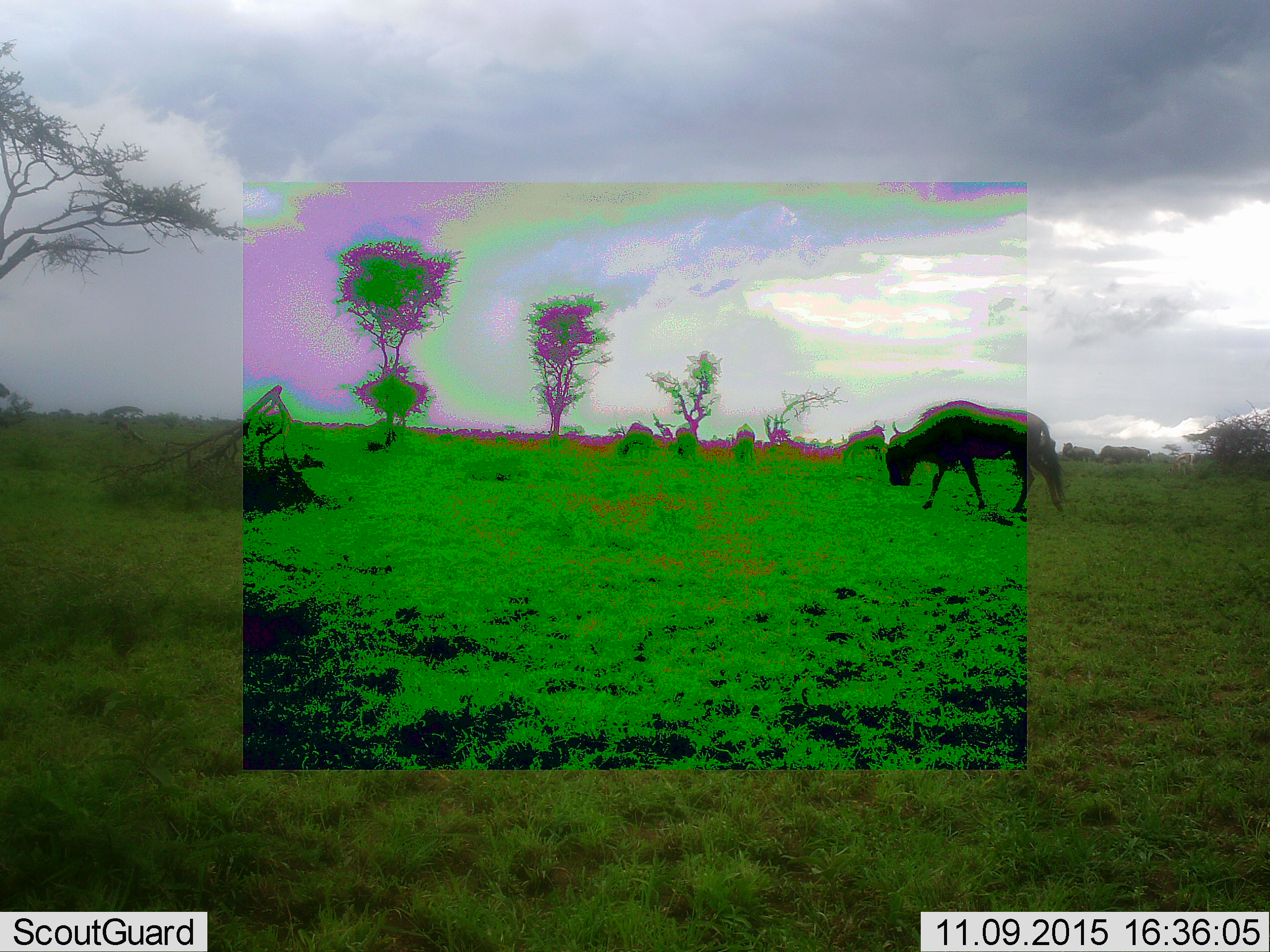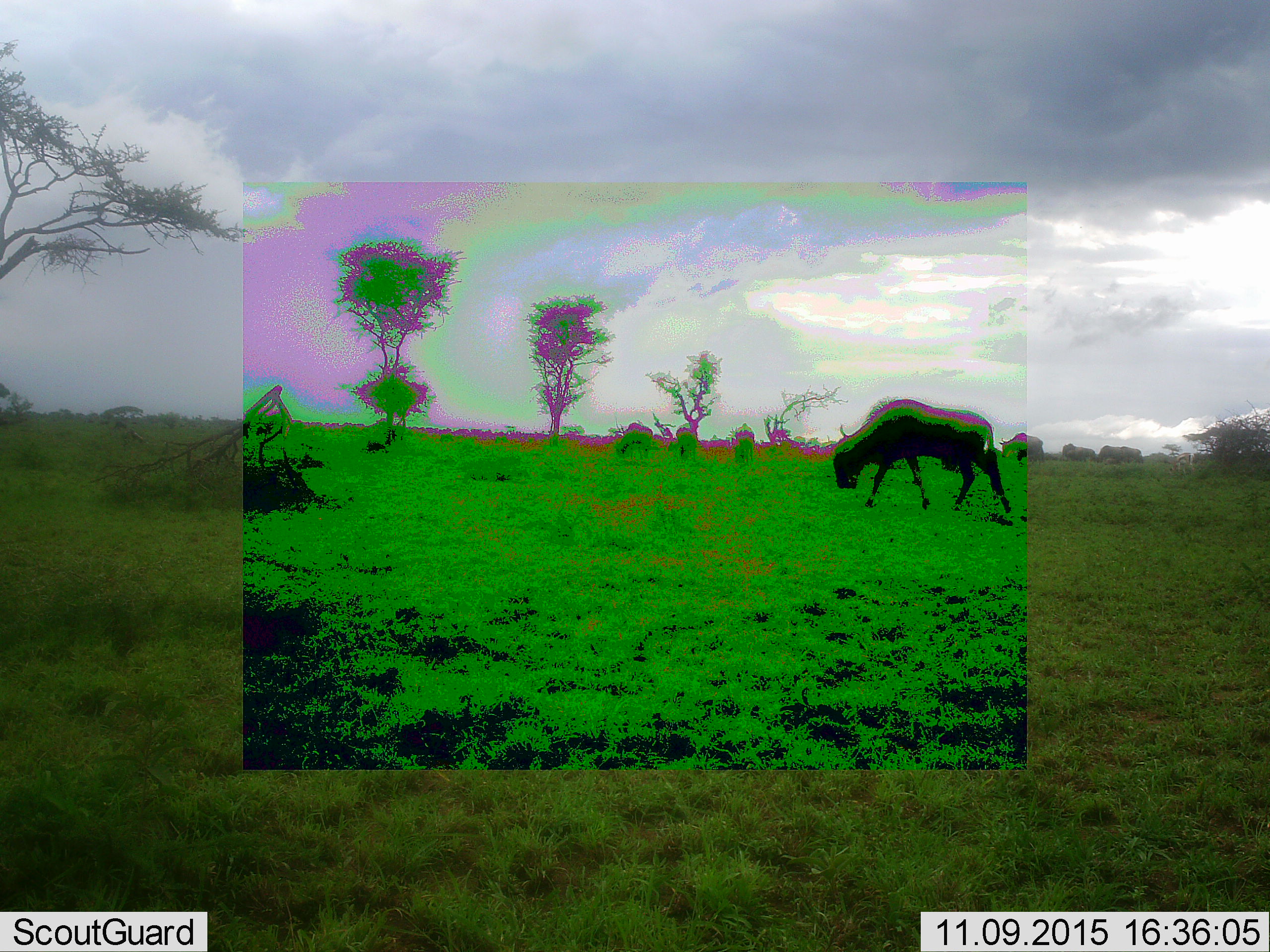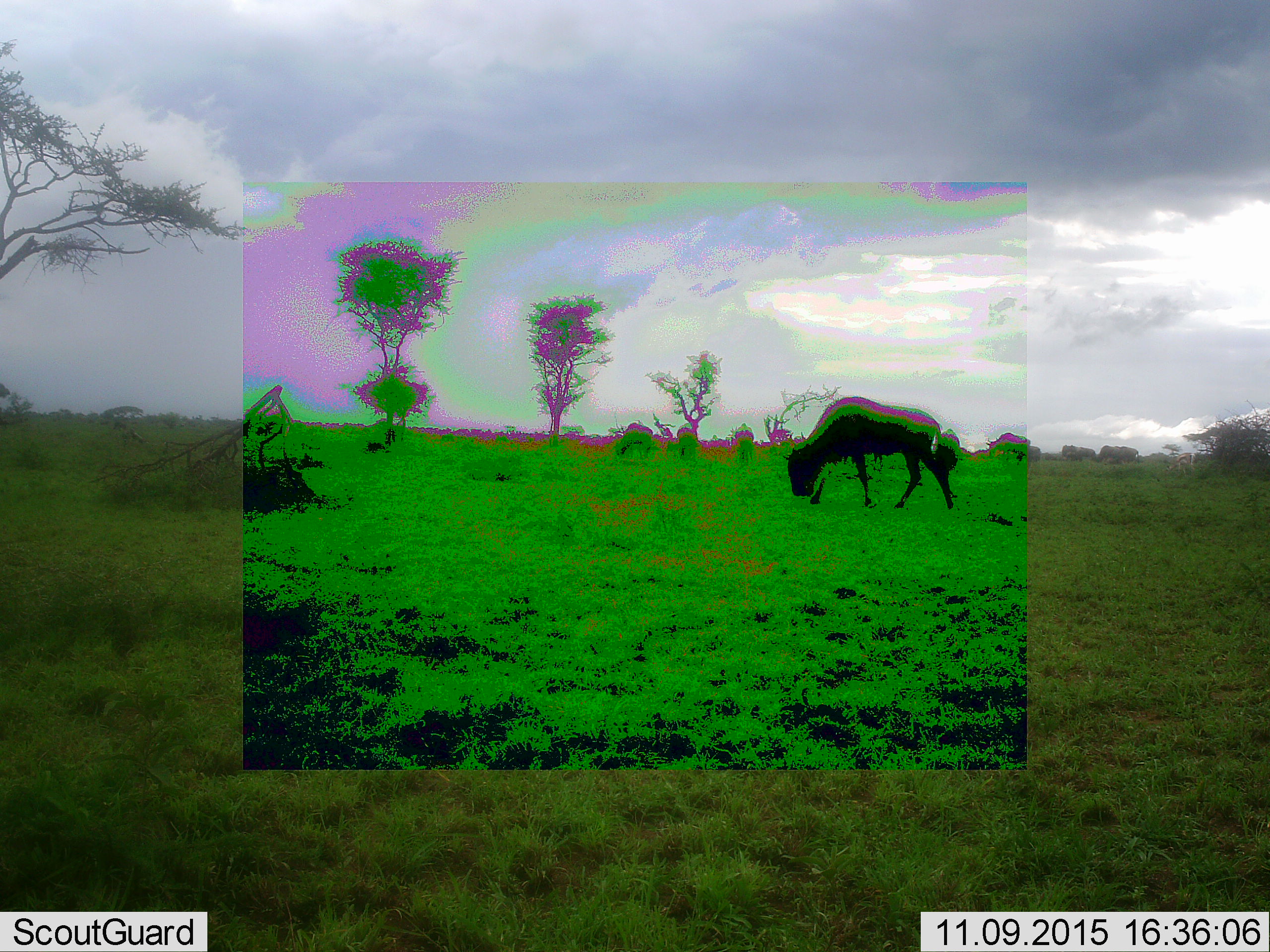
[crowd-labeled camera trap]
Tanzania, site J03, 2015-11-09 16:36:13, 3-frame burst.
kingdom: Animalia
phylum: Chordata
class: Mammalia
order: Artiodactyla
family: Bovidae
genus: Connochaetes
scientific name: Connochaetes taurinus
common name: blue wildebeest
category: wildebeest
Wildebeest (blue wildebeest) (Connochaetes taurinus), count 11-50. Behavior (volunteer vote fractions): standing 30%, resting 0%, moving 70%, interacting 0%. Young present (vote fraction): 0%. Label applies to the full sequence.